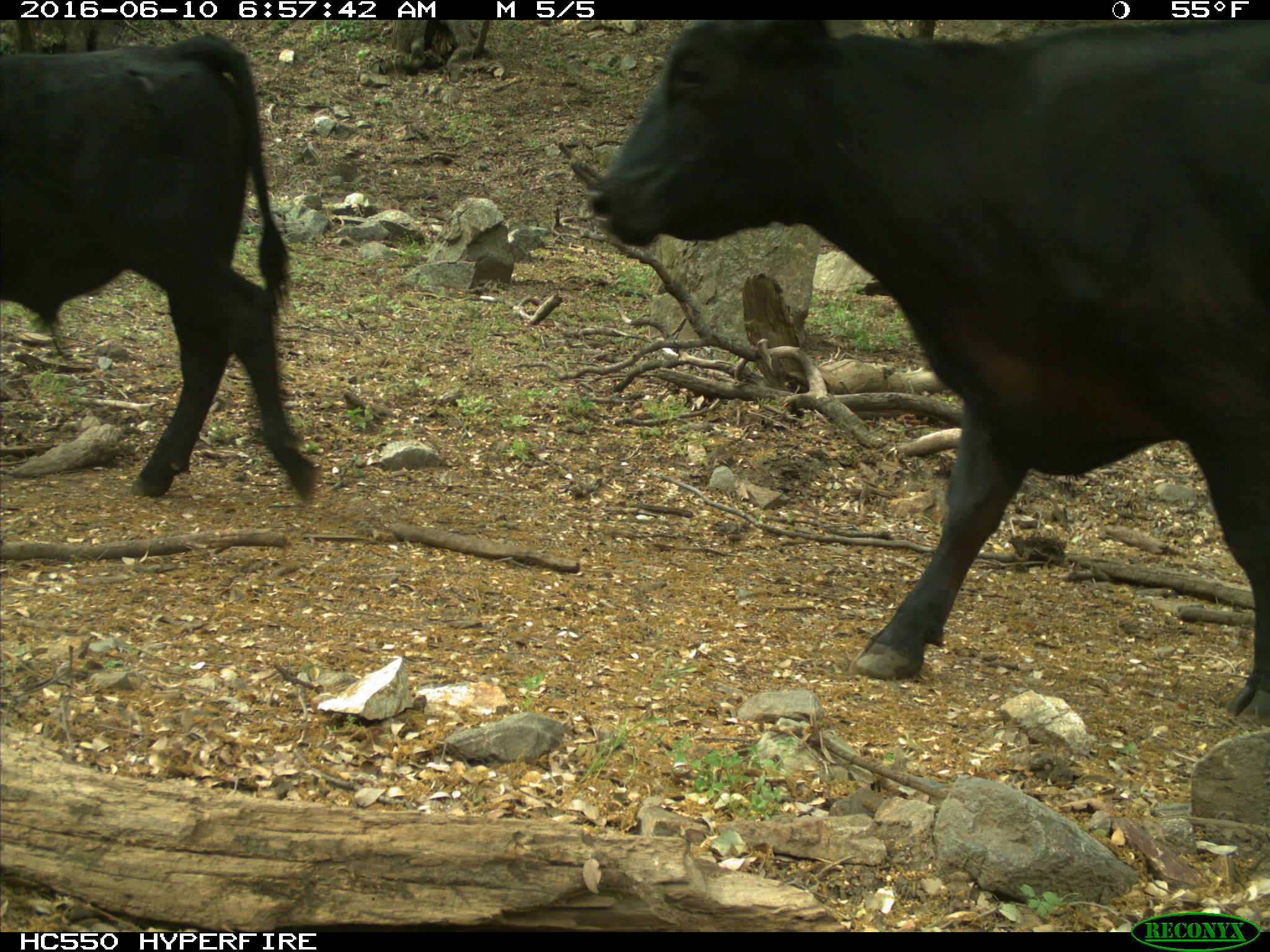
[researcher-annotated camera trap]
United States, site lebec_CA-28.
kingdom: Animalia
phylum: Chordata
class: Mammalia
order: Artiodactyla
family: Bovidae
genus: Bos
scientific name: Bos taurus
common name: domestic cow